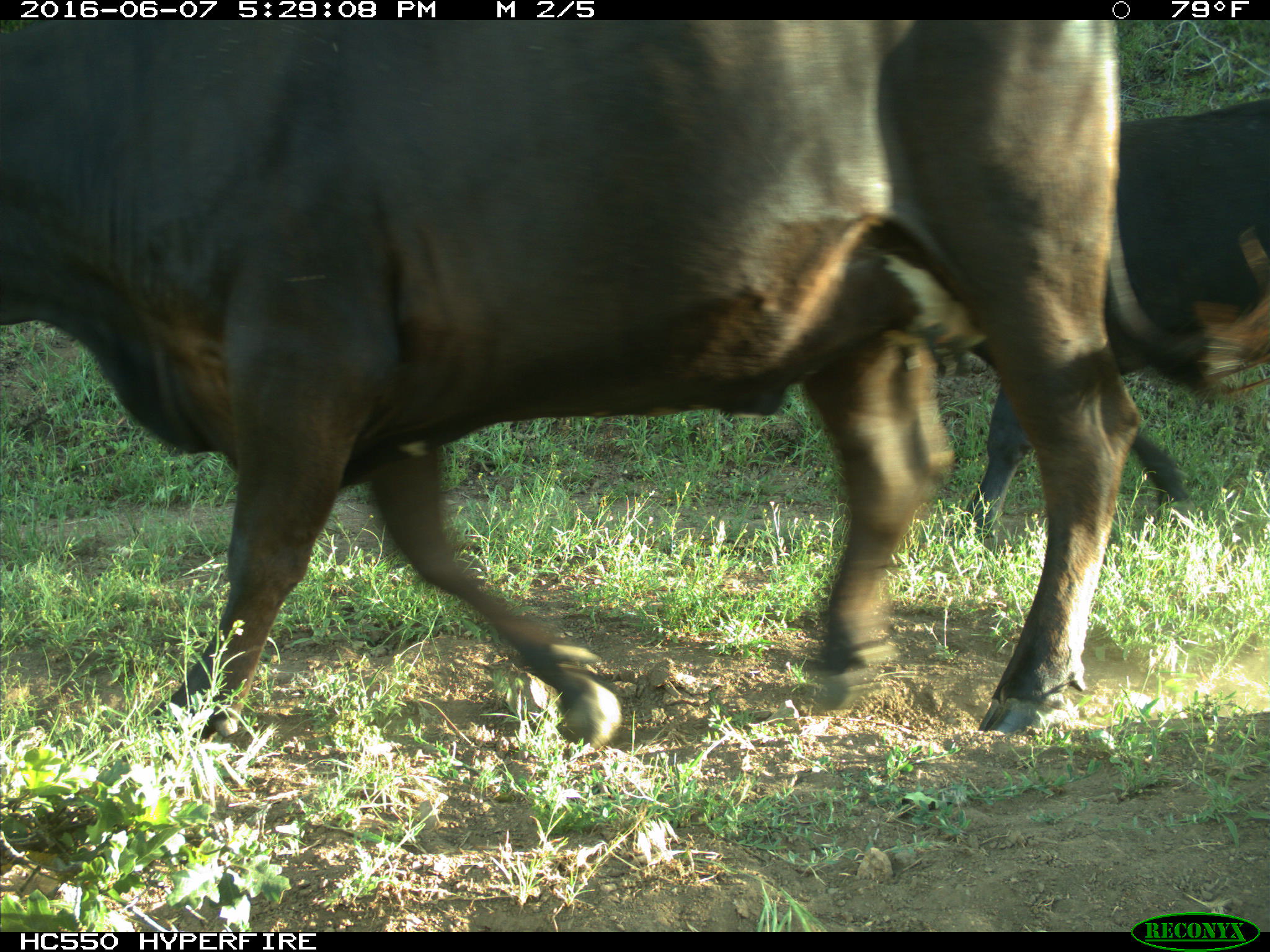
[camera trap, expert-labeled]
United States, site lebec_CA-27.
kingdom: Animalia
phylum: Chordata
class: Mammalia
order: Artiodactyla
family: Bovidae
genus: Bos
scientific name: Bos taurus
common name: domestic cow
Bos taurus (domestic cow).